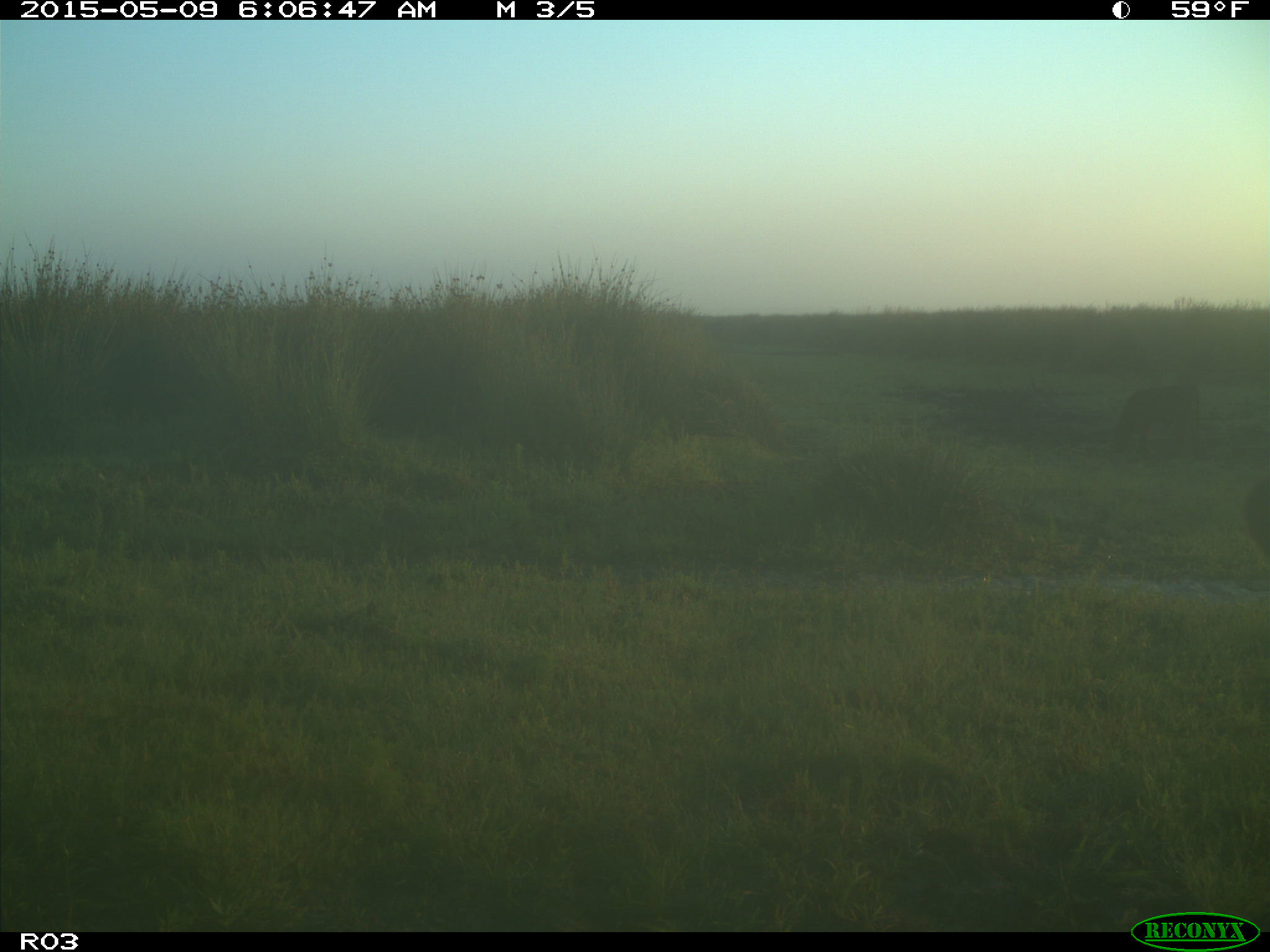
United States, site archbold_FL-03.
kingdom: Animalia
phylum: Chordata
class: Mammalia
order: Artiodactyla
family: Bovidae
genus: Bos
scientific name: Bos taurus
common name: domestic cow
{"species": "Bos taurus (domestic cow)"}